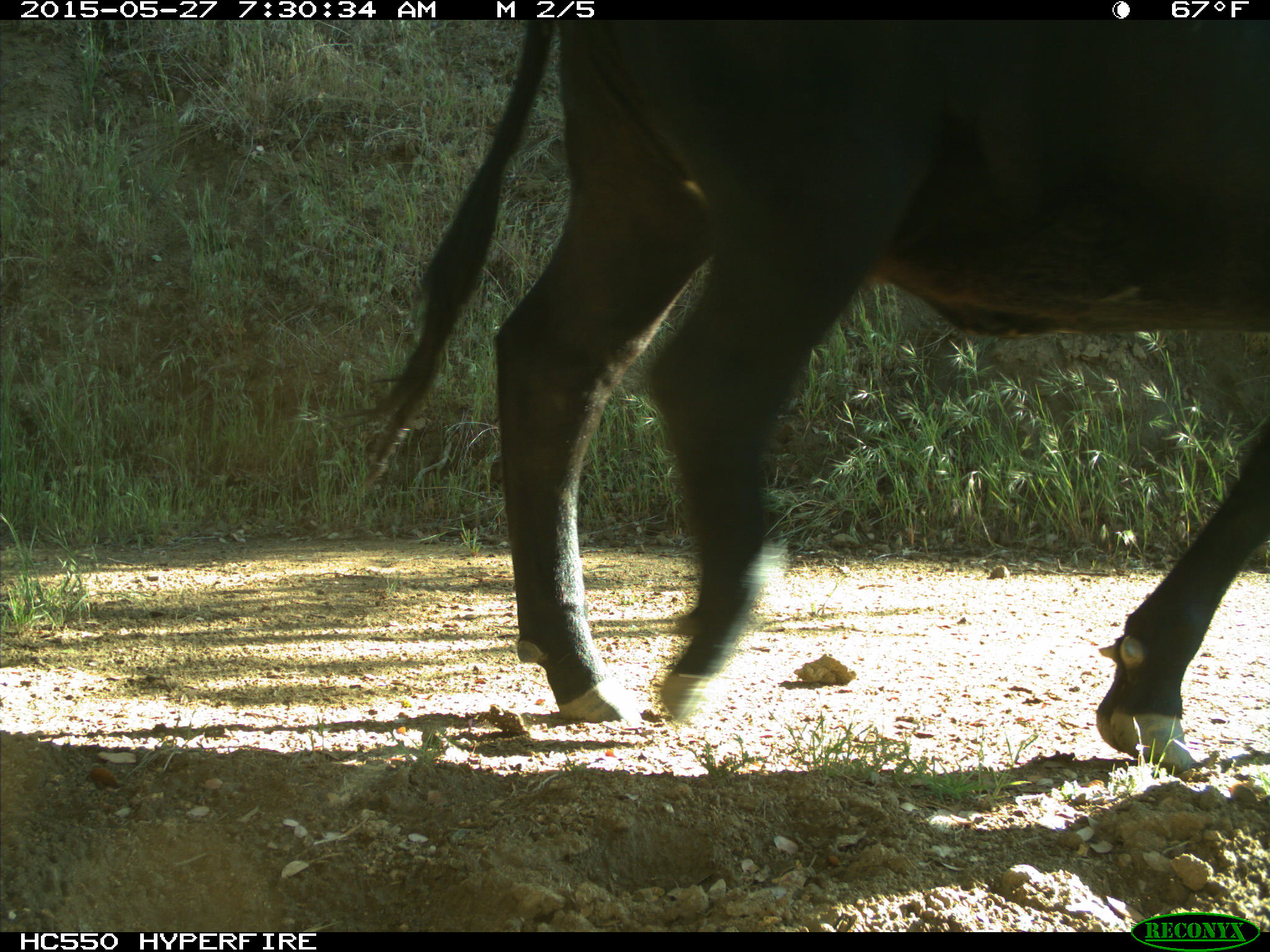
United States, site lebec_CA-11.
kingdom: Animalia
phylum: Chordata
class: Mammalia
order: Artiodactyla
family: Bovidae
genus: Bos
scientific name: Bos taurus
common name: domestic cow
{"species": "Bos taurus (domestic cow)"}